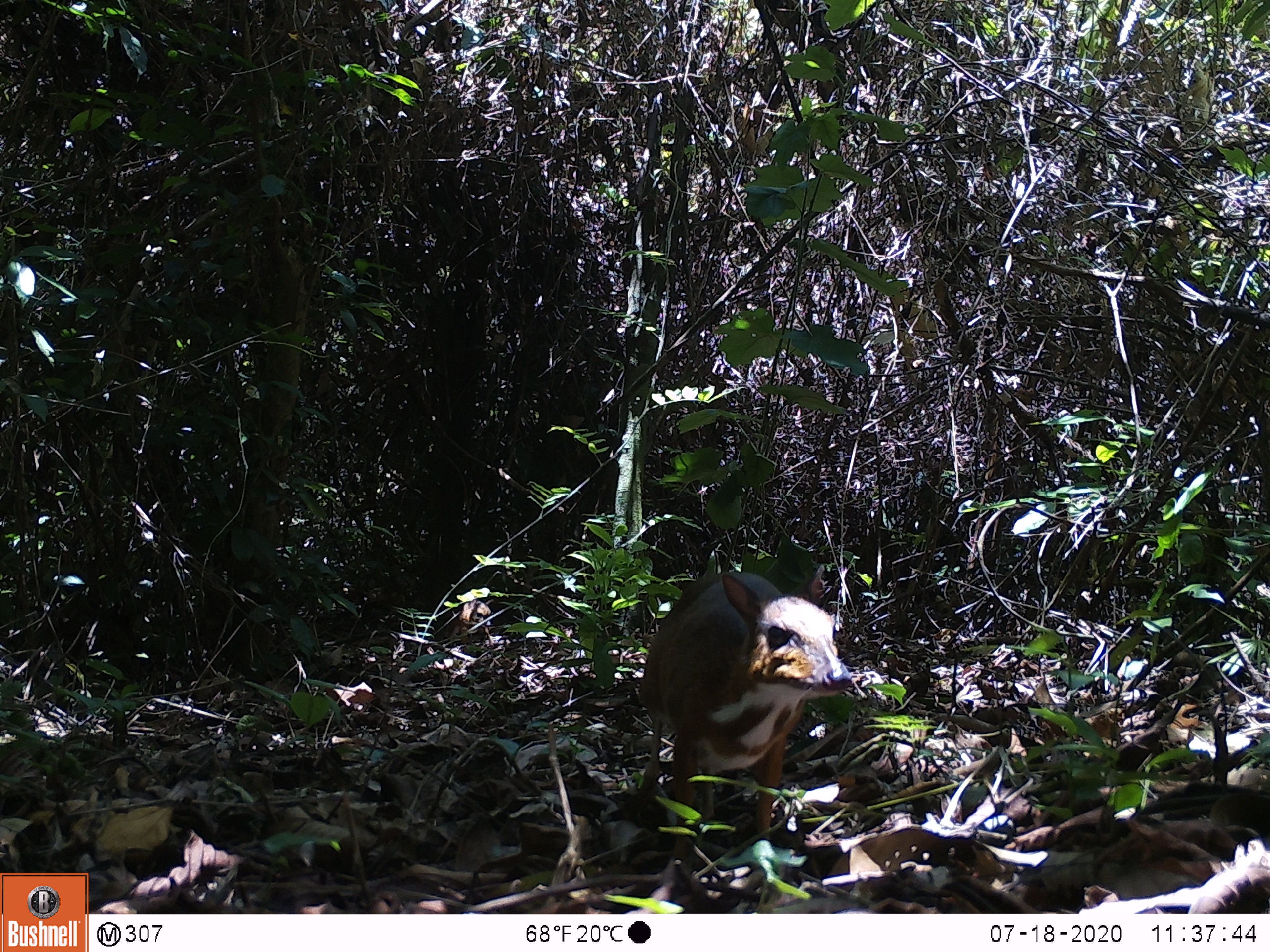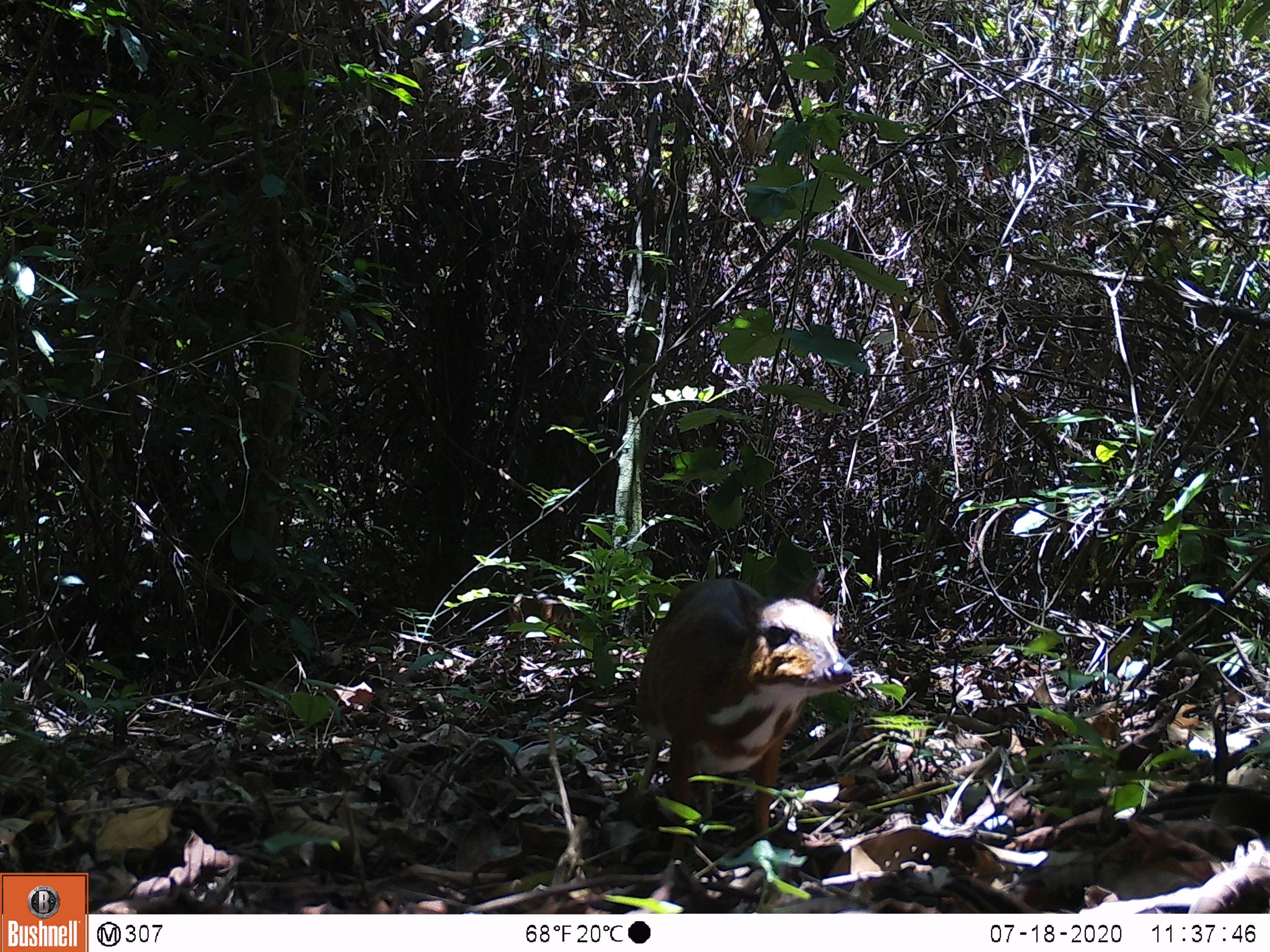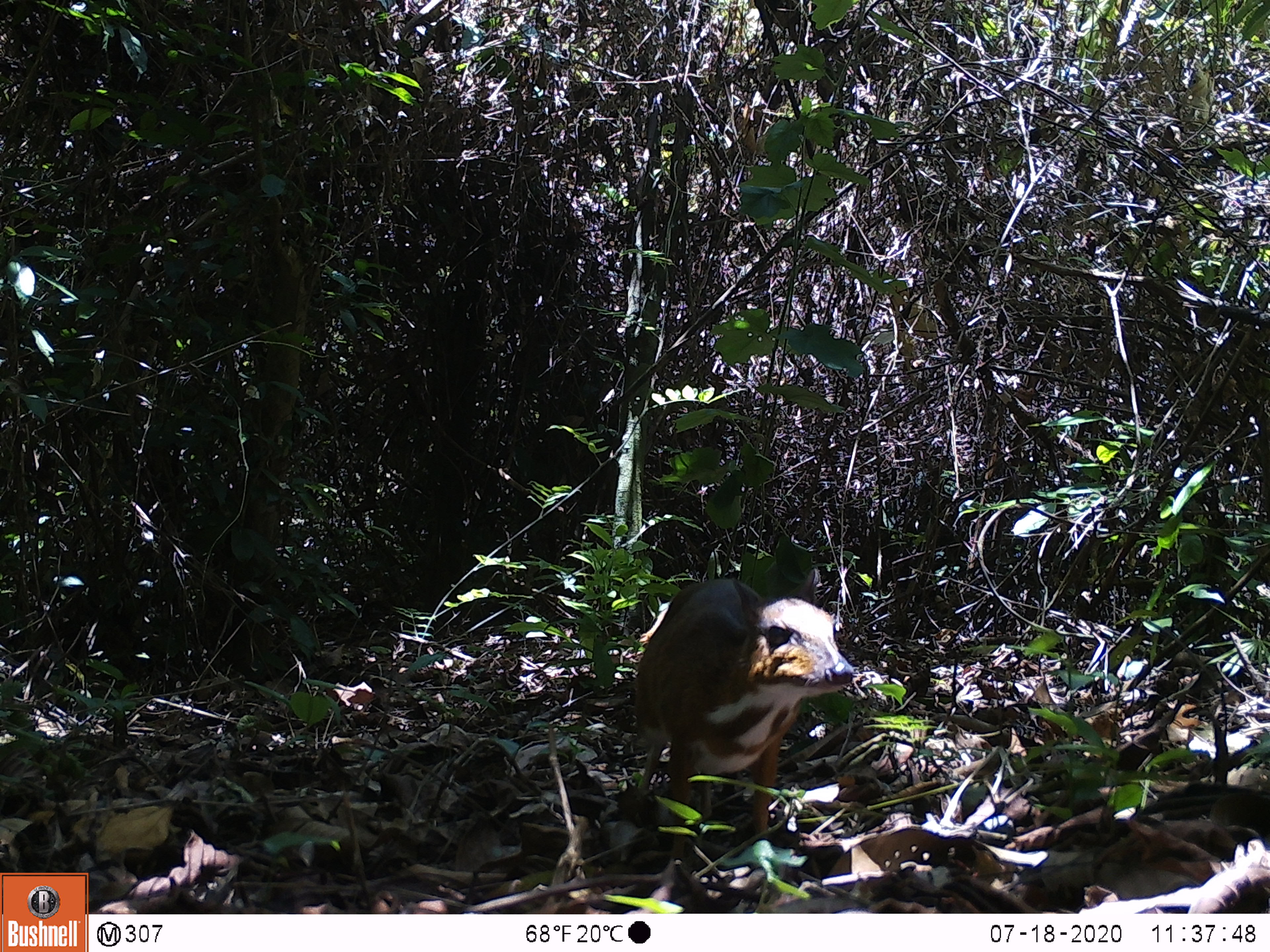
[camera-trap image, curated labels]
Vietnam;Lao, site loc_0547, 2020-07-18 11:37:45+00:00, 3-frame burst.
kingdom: Animalia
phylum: Chordata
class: Mammalia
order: Artiodactyla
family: Tragulidae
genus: Moschiola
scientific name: Moschiola meminna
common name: chevrotain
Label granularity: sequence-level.